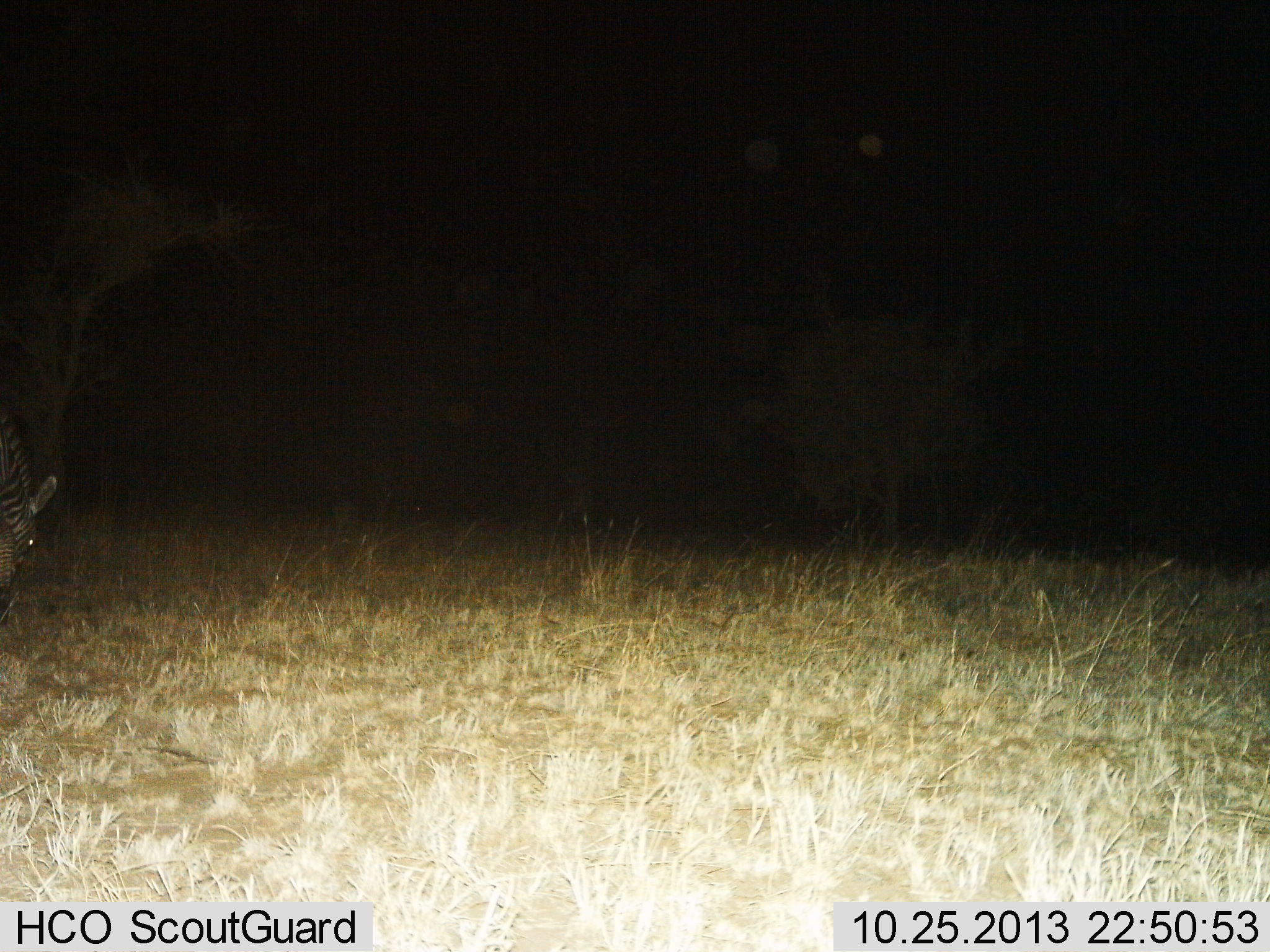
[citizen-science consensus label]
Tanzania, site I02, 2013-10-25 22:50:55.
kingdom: Animalia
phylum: Chordata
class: Mammalia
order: Perissodactyla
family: Equidae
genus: Equus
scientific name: Equus quagga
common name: plains zebra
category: zebra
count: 1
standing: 10%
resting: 0%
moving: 0%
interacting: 0%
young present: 0%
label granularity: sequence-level